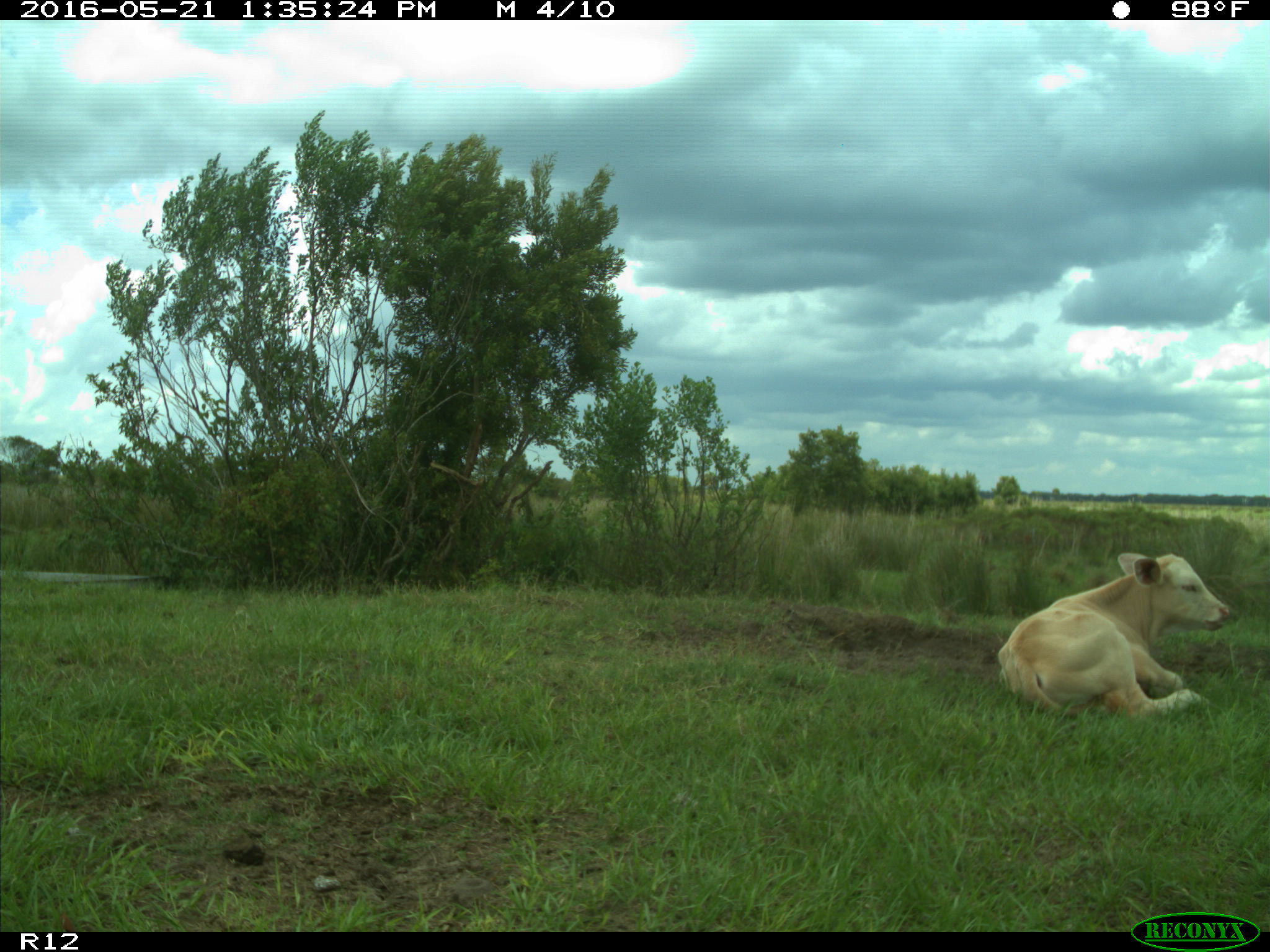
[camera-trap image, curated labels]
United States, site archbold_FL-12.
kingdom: Animalia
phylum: Chordata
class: Mammalia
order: Artiodactyla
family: Bovidae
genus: Bos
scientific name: Bos taurus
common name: domestic cow